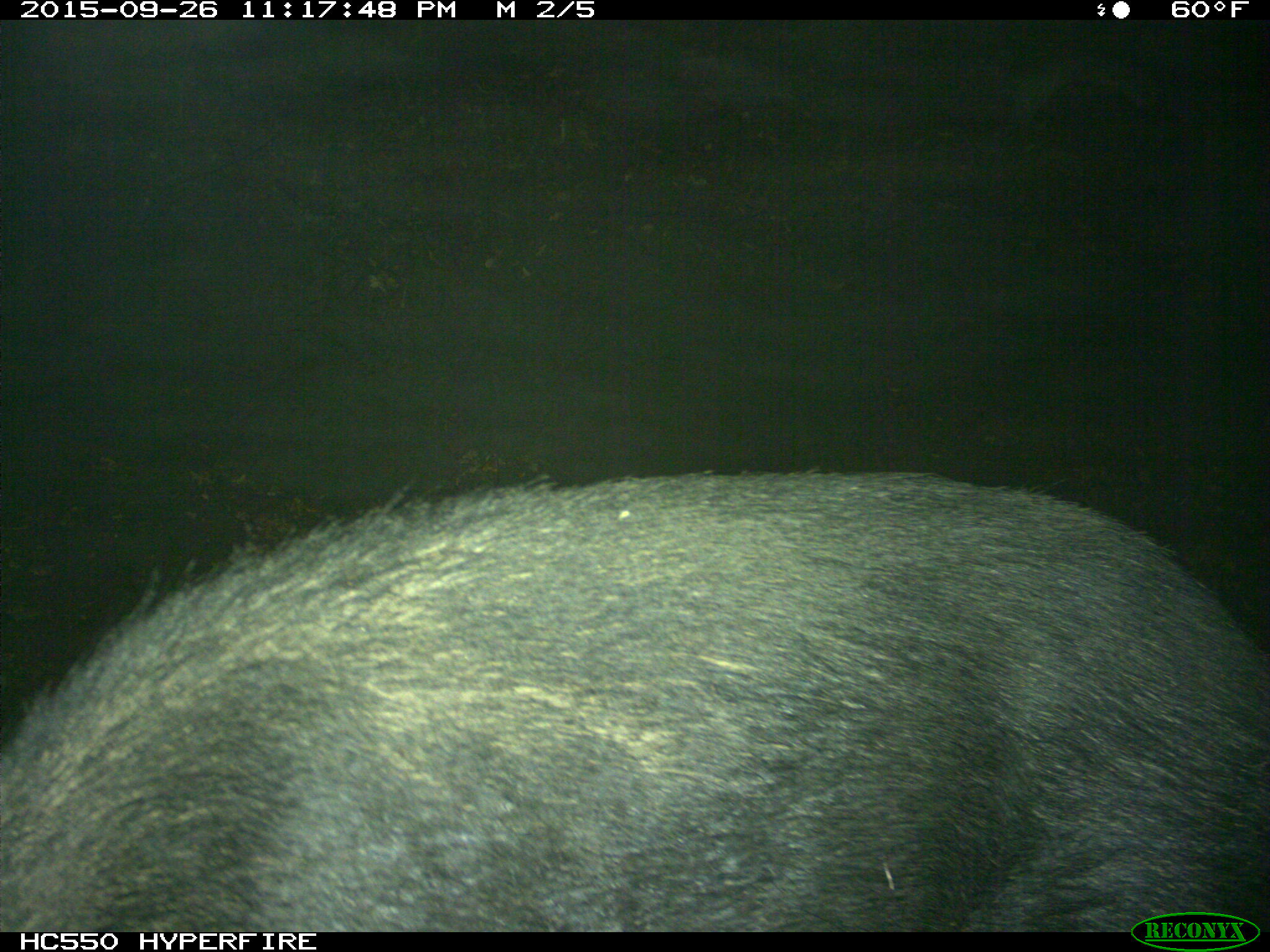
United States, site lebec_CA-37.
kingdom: Animalia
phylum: Chordata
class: Mammalia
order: Artiodactyla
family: Suidae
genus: Sus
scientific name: Sus scrofa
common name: wild boar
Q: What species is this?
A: Sus scrofa (wild boar).